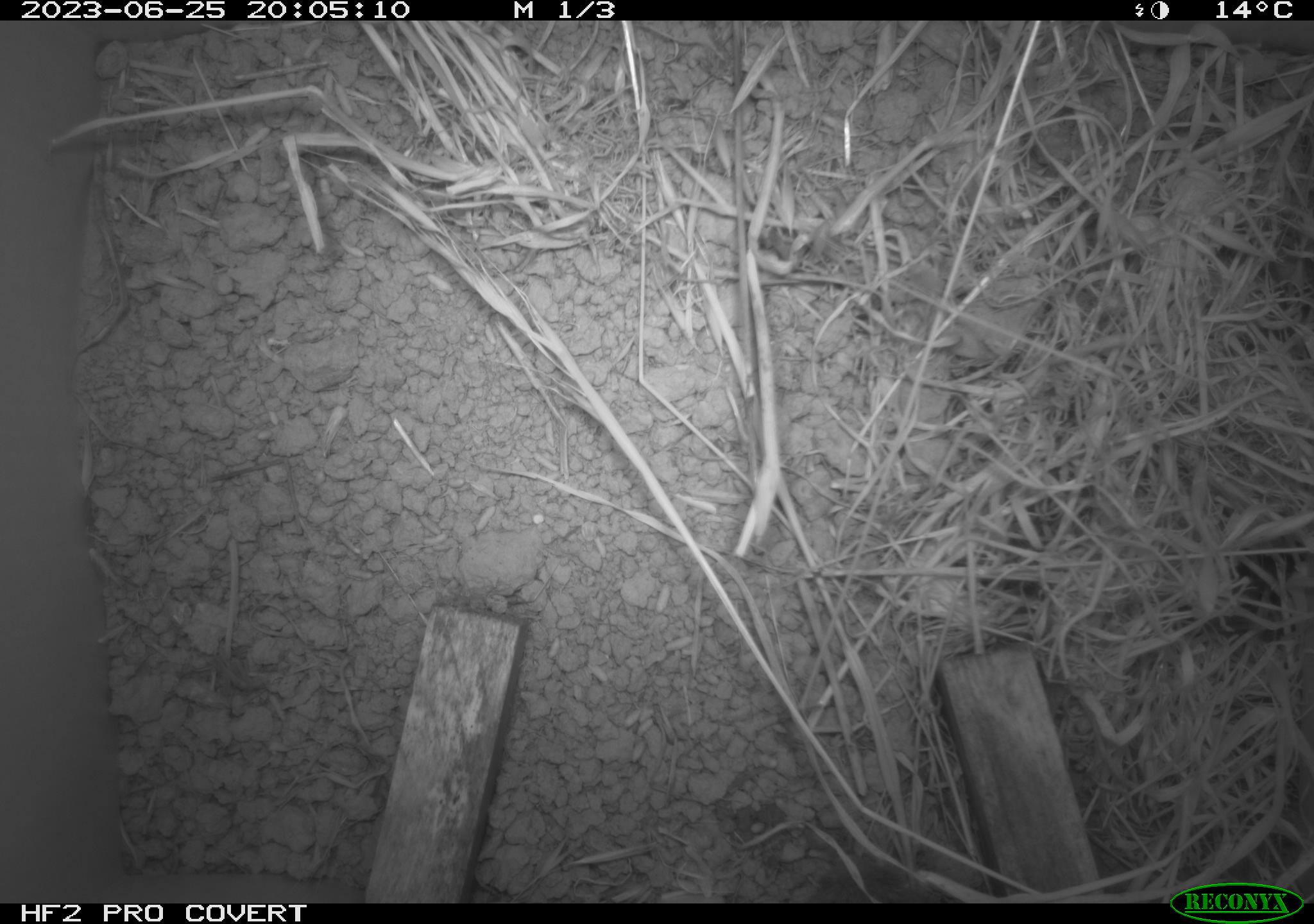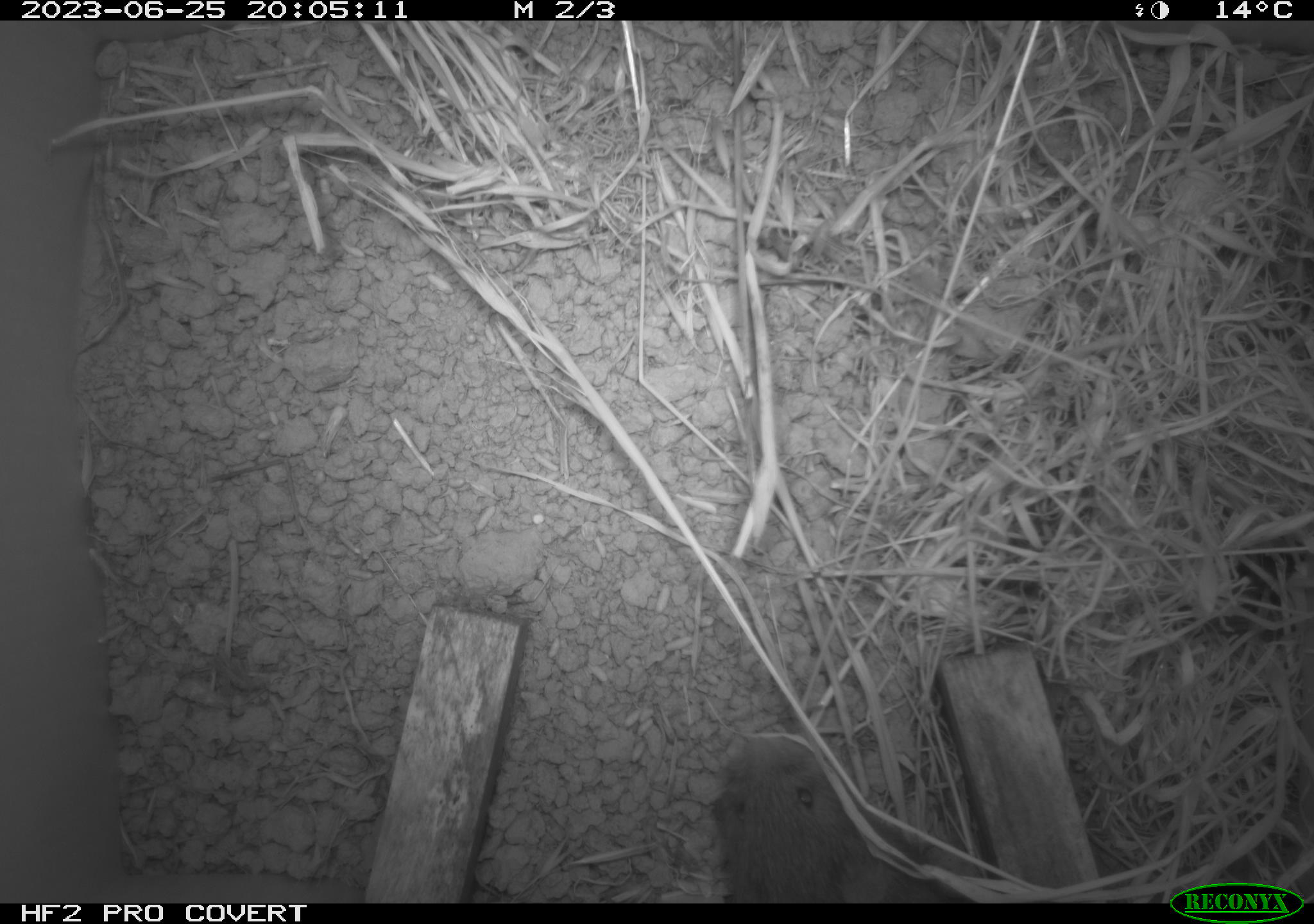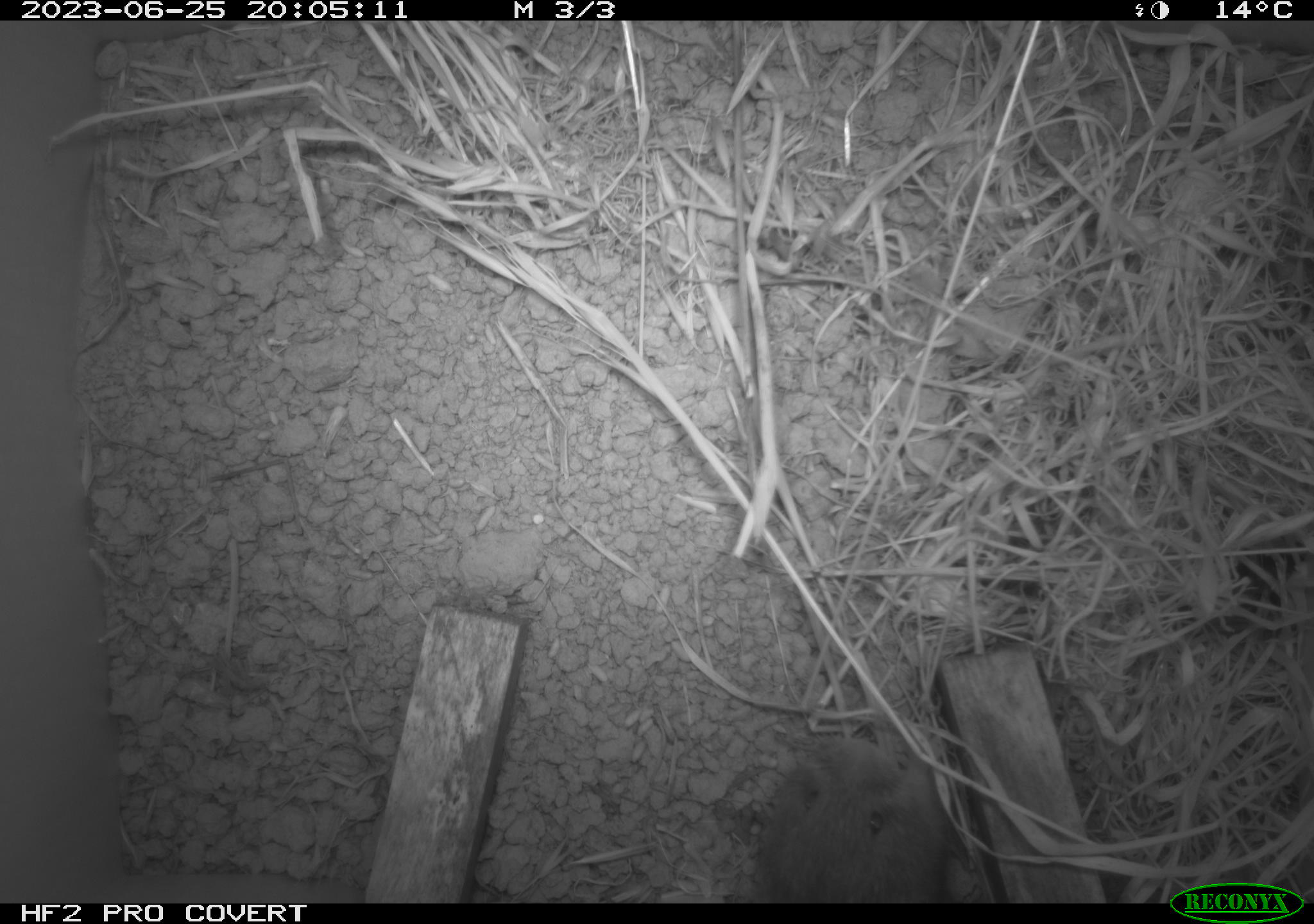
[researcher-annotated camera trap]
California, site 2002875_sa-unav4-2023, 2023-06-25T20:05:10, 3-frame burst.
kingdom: Animalia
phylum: Chordata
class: Mammalia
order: Rodentia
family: Cricetidae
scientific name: Arvicolinae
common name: voles, lemmings, and muskrats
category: arvicolinae subfamily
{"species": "arvicolinae subfamily (voles, lemmings, and muskrats) (Arvicolinae)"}